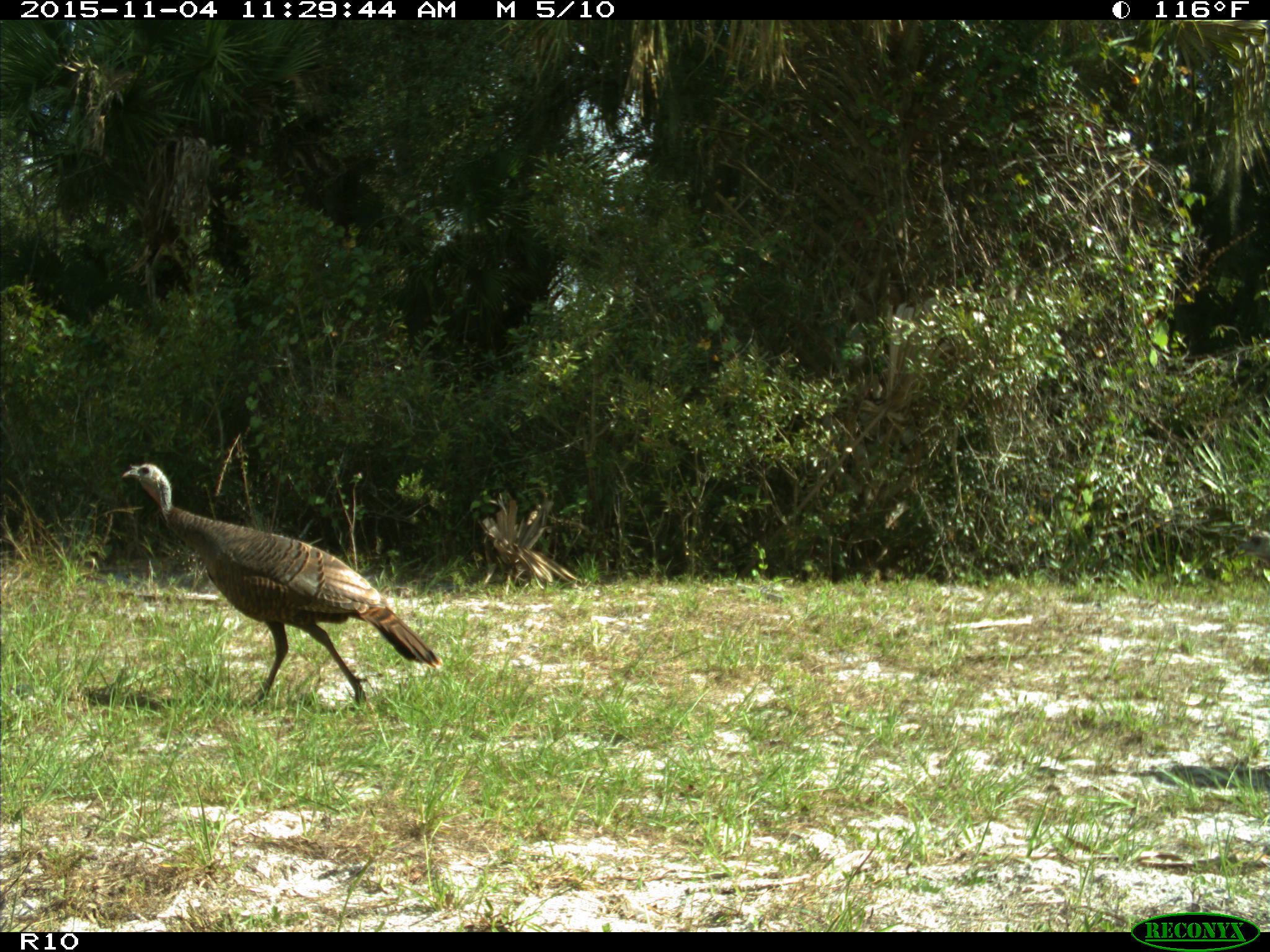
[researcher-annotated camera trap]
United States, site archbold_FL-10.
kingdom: Animalia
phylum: Chordata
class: Aves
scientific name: Aves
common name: birds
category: unidentified bird